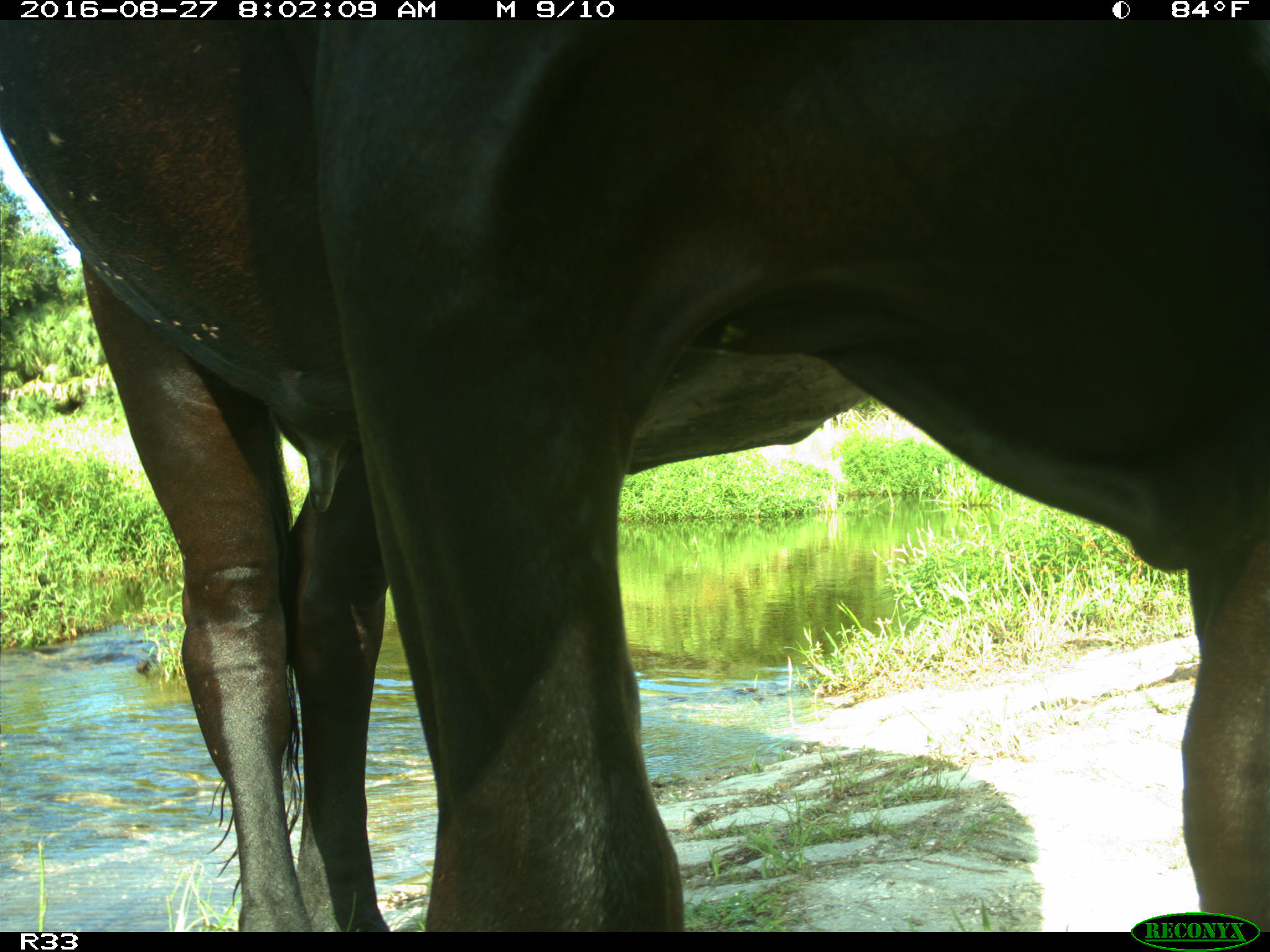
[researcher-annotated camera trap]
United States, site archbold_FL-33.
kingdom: Animalia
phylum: Chordata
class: Mammalia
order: Artiodactyla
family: Bovidae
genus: Bos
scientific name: Bos taurus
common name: domestic cow